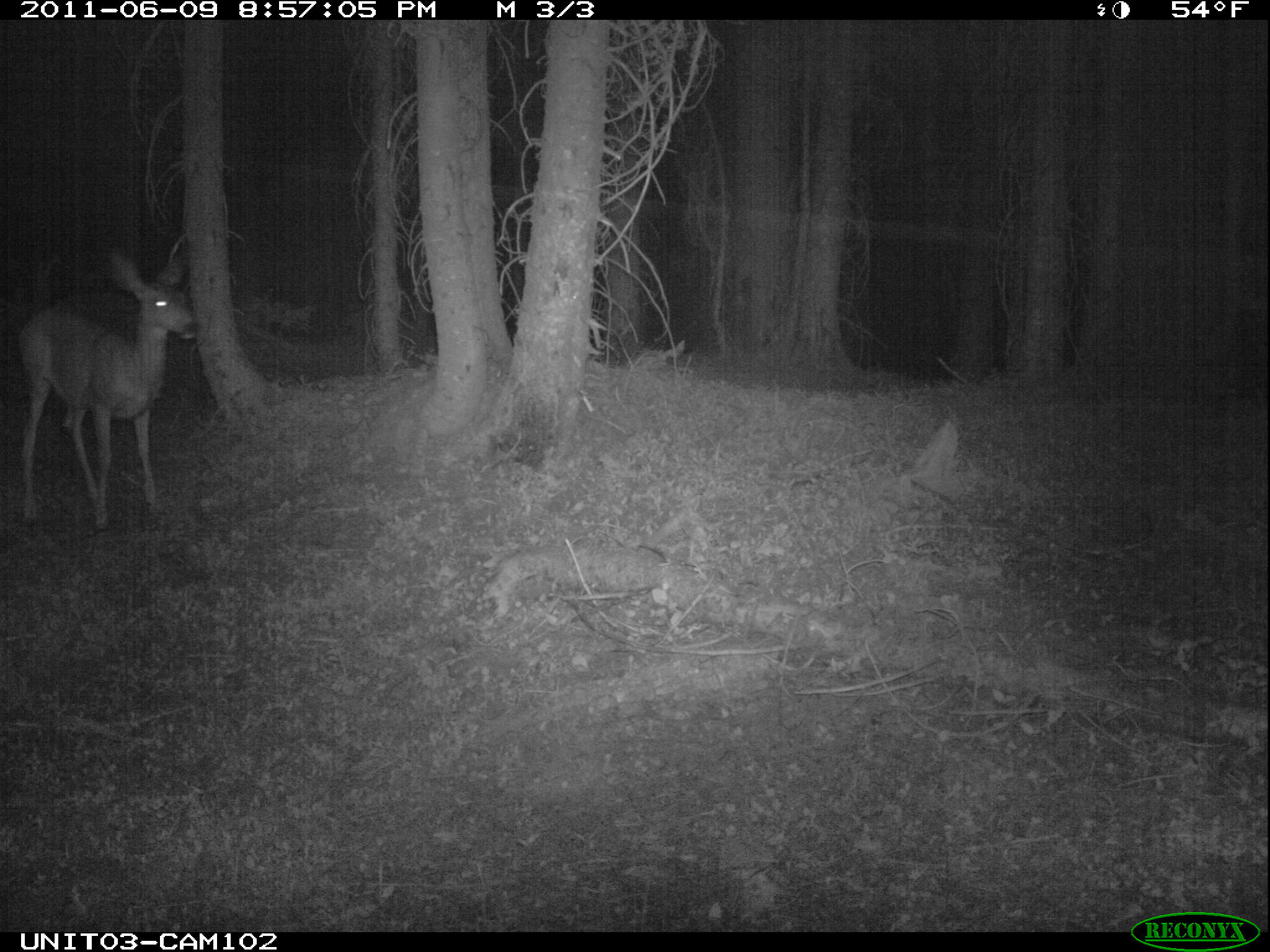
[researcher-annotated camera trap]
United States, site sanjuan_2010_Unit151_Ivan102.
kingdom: Animalia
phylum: Chordata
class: Mammalia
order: Artiodactyla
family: Cervidae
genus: Odocoileus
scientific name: Odocoileus hemionus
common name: mule deer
Odocoileus hemionus (mule deer).